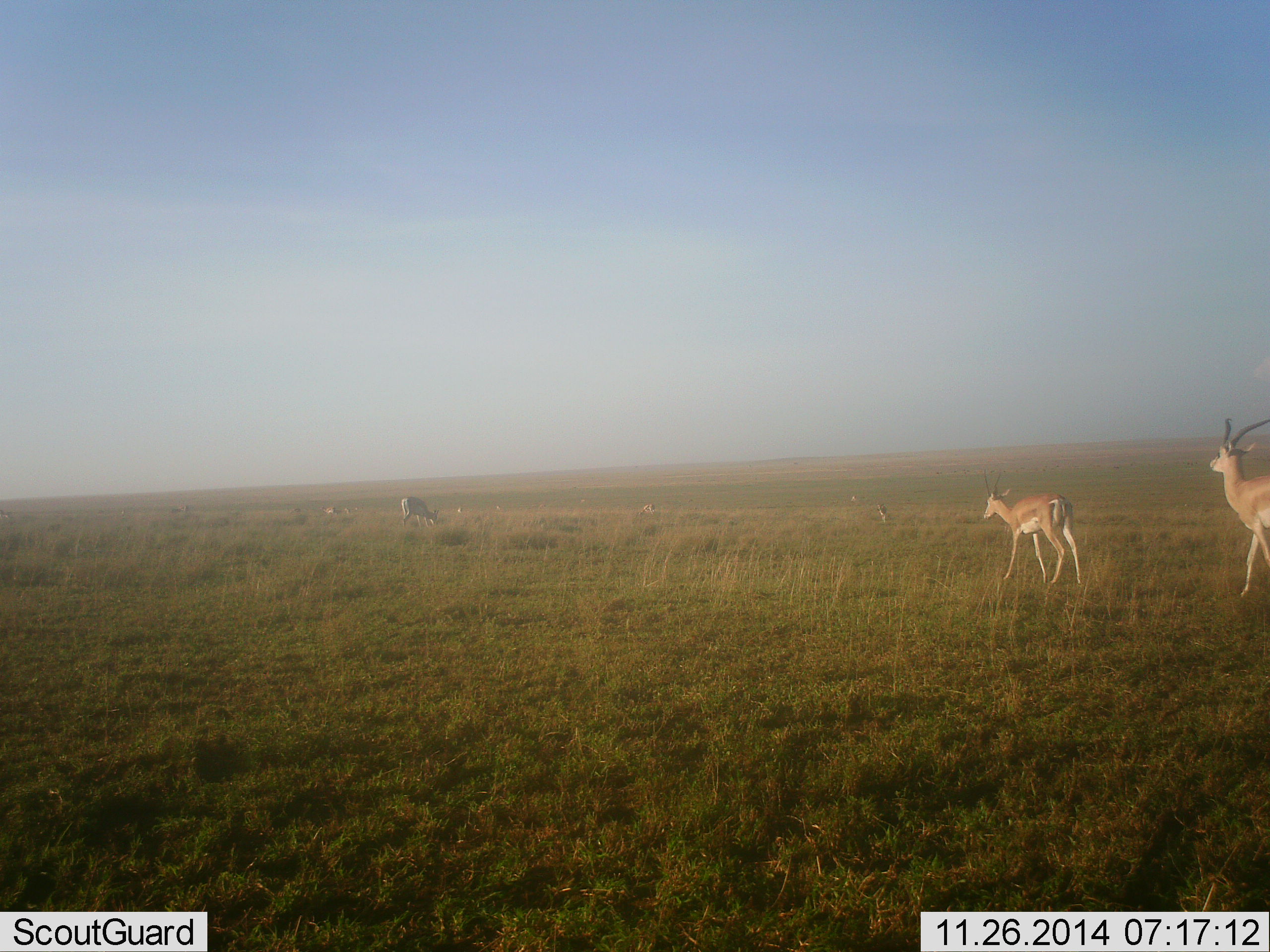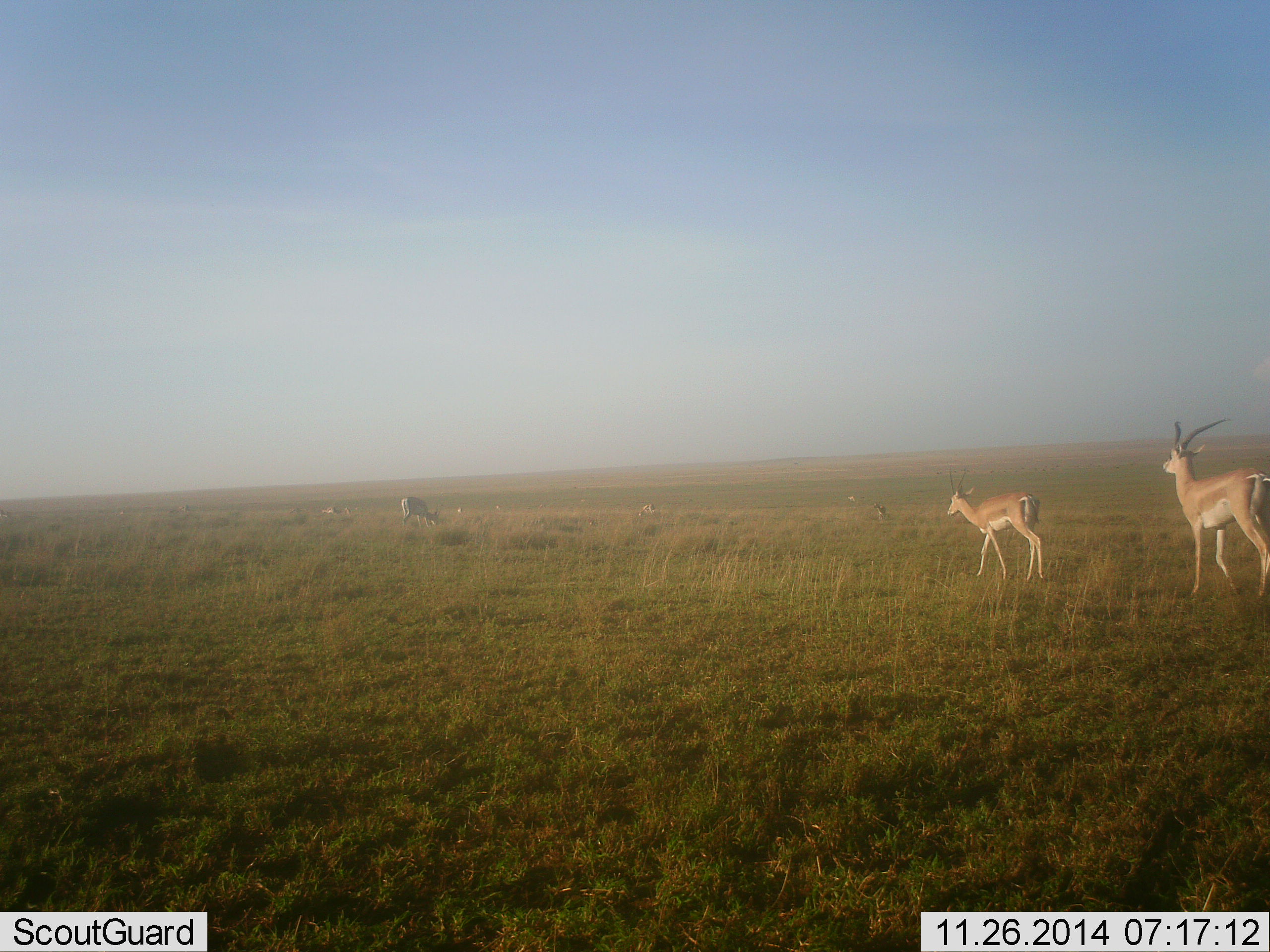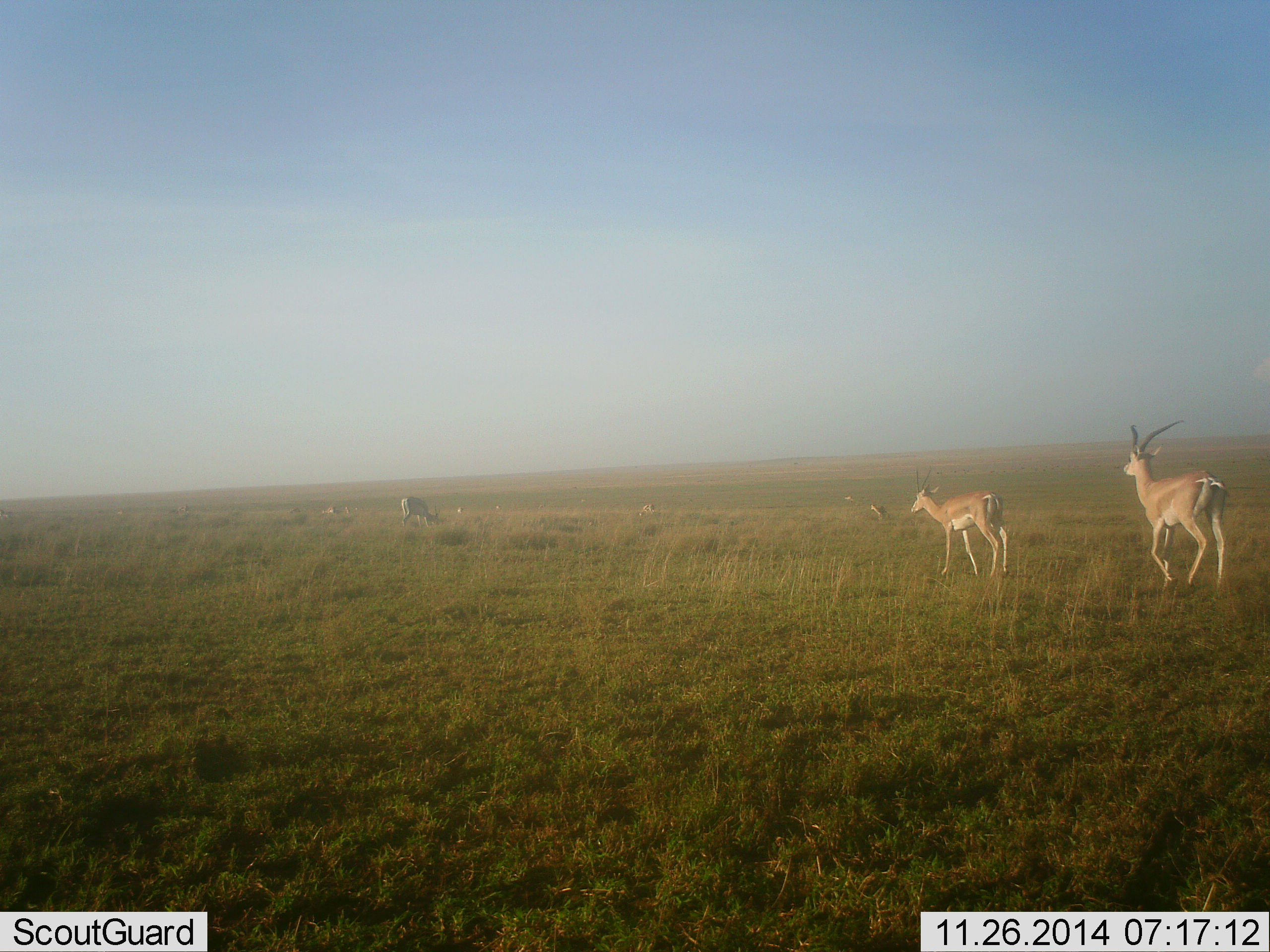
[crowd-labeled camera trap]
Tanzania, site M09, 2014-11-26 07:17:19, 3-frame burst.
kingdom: Animalia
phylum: Chordata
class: Mammalia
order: Artiodactyla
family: Bovidae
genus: Nanger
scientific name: Nanger granti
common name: grant's gazelle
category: gazellegrants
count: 4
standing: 17%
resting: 0%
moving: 92%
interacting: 8%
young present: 8%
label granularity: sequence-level